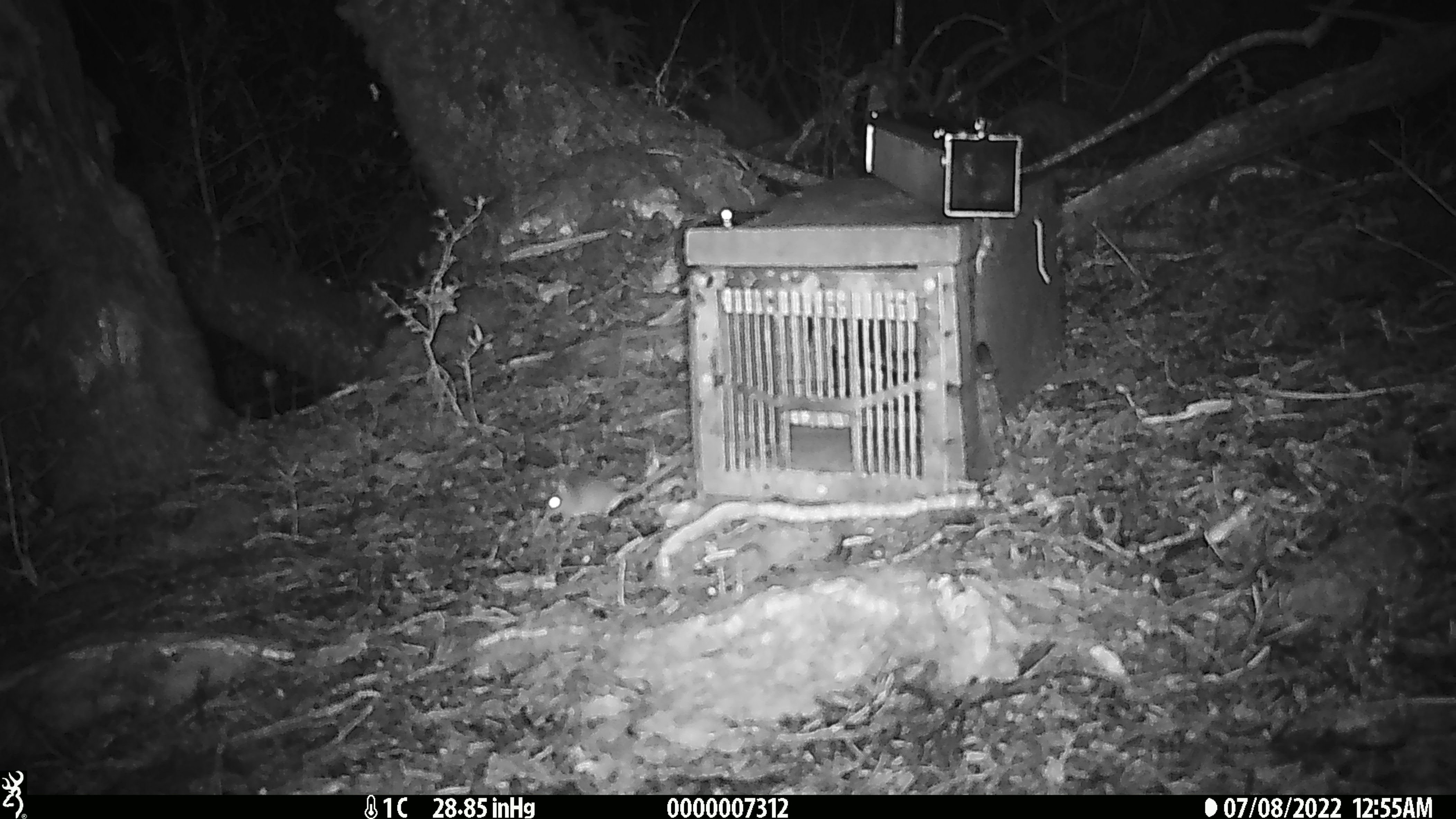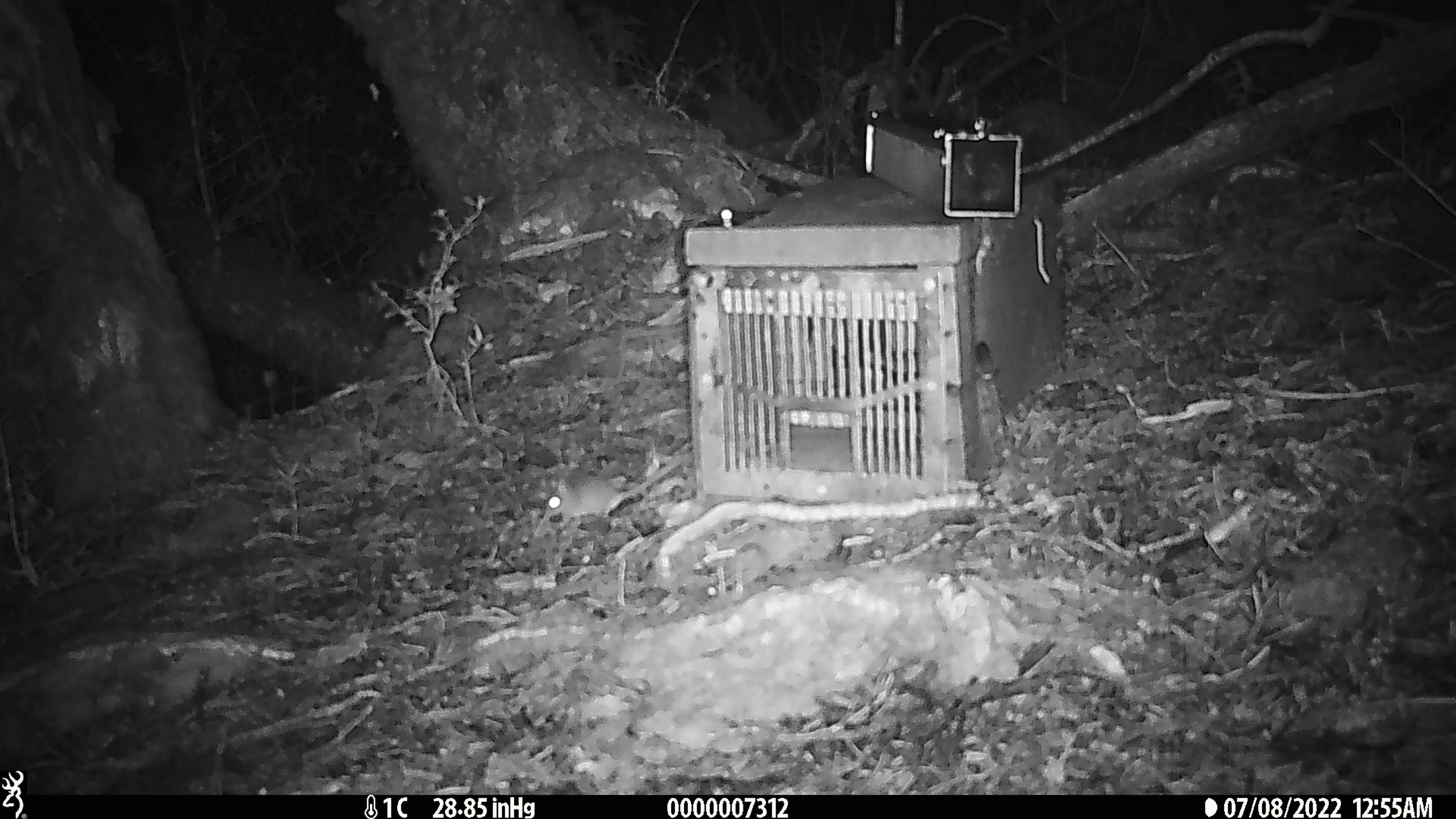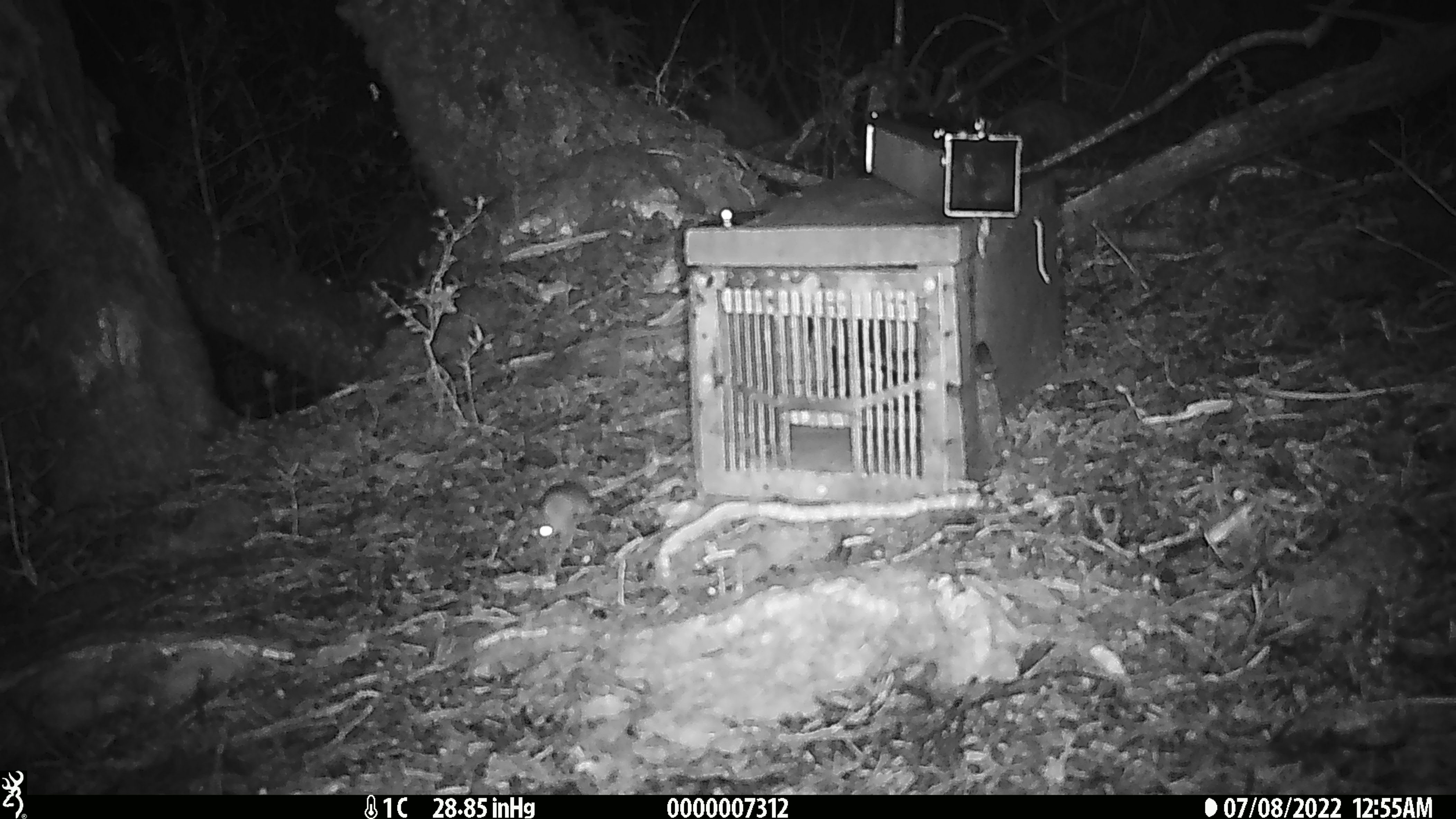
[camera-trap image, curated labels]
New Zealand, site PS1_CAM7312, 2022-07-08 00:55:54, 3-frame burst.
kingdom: Animalia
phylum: Chordata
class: Mammalia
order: Rodentia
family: Muridae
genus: Mus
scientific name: Mus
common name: mouse